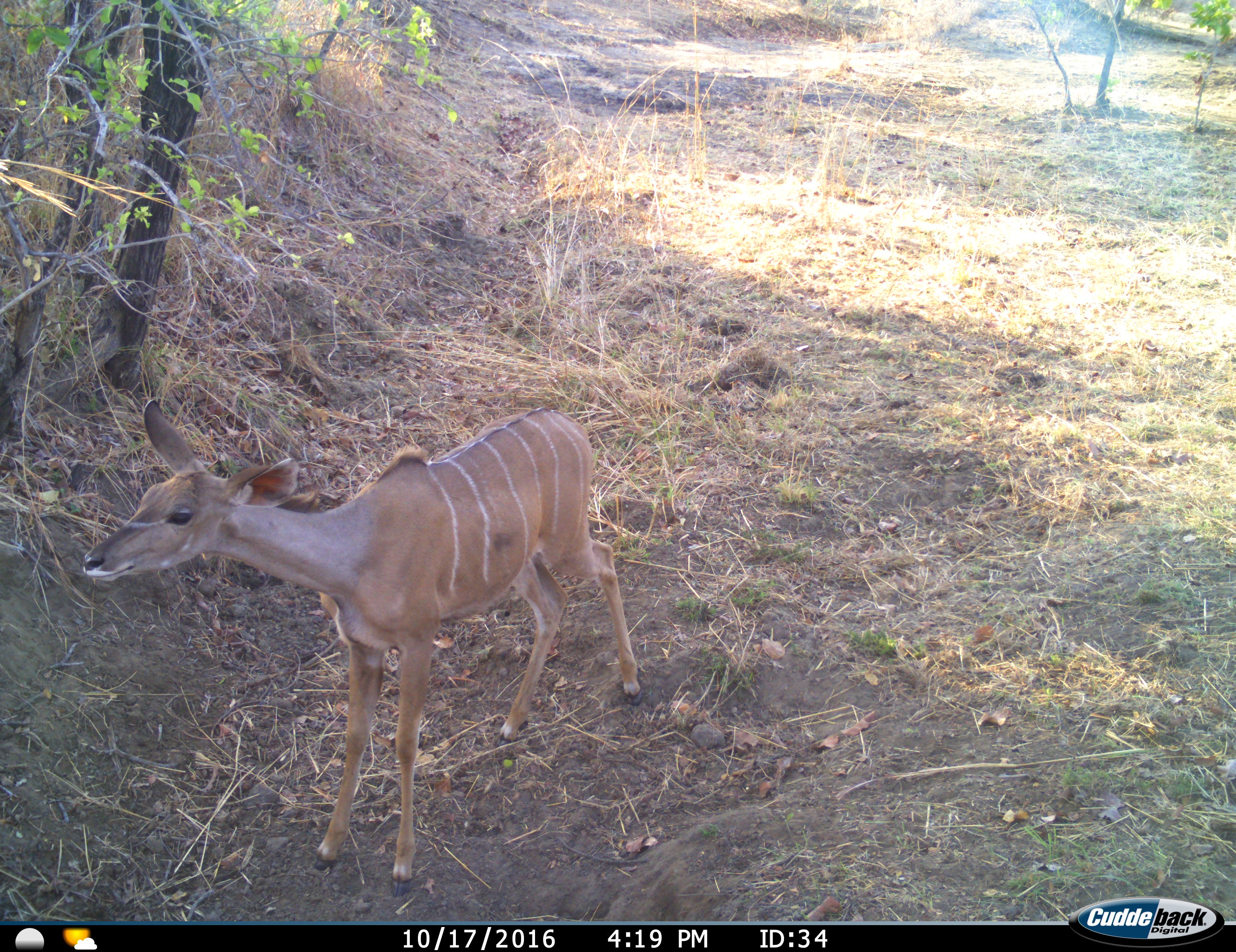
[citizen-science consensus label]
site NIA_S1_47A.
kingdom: Animalia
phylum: Chordata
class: Mammalia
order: Artiodactyla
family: Bovidae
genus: Tragelaphus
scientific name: Tragelaphus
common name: kudu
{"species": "kudu (Tragelaphus)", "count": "1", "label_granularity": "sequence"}